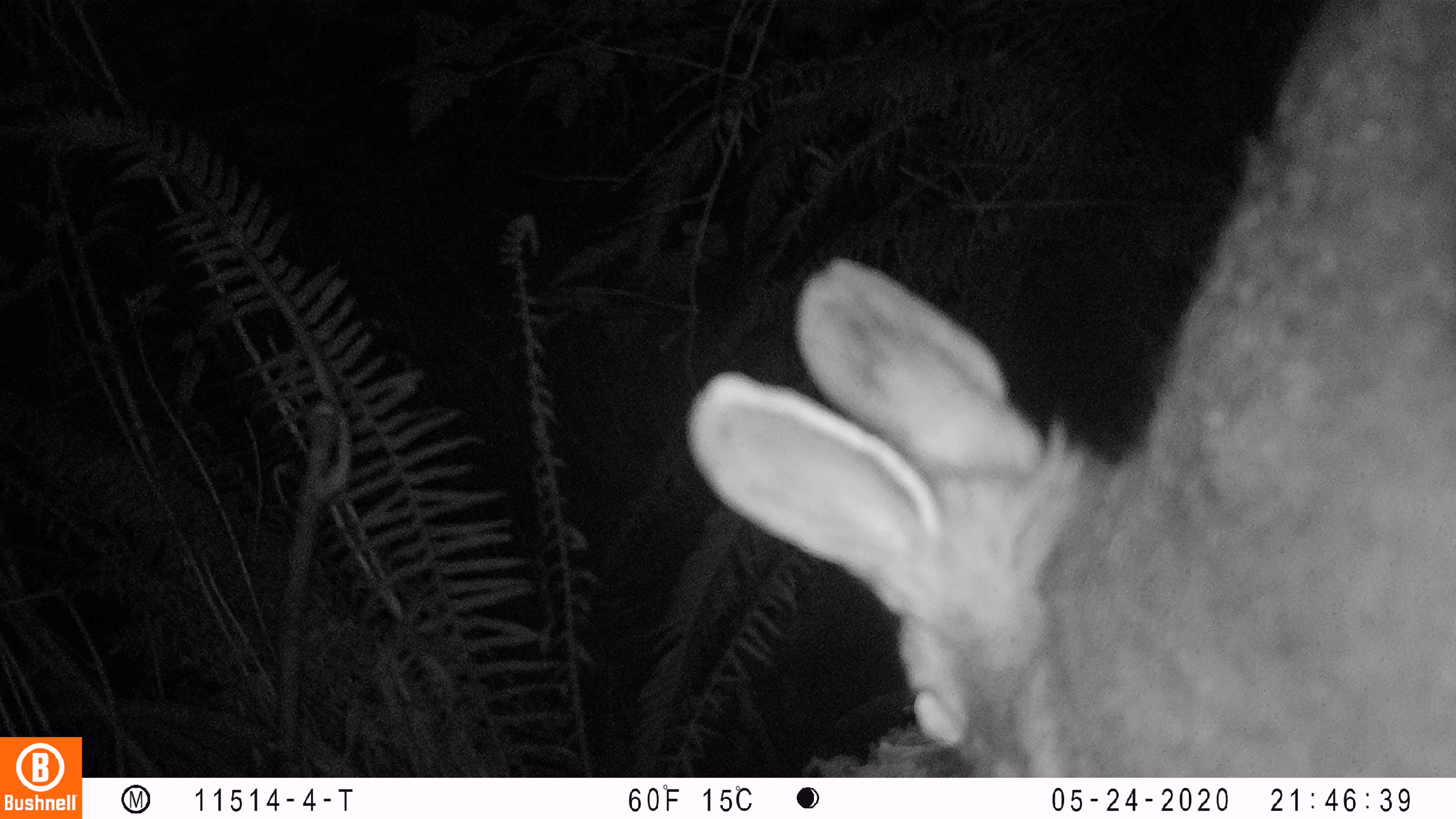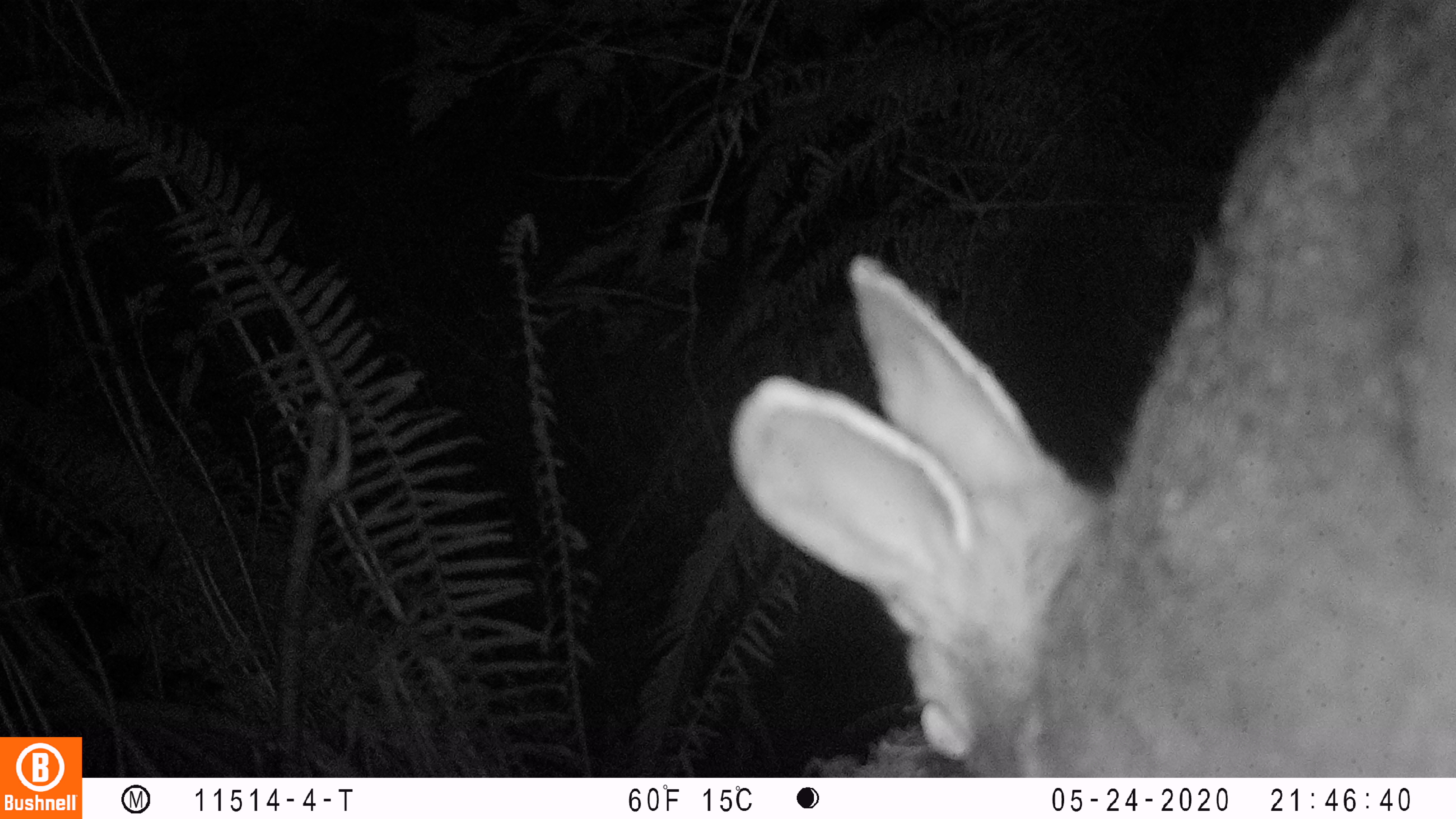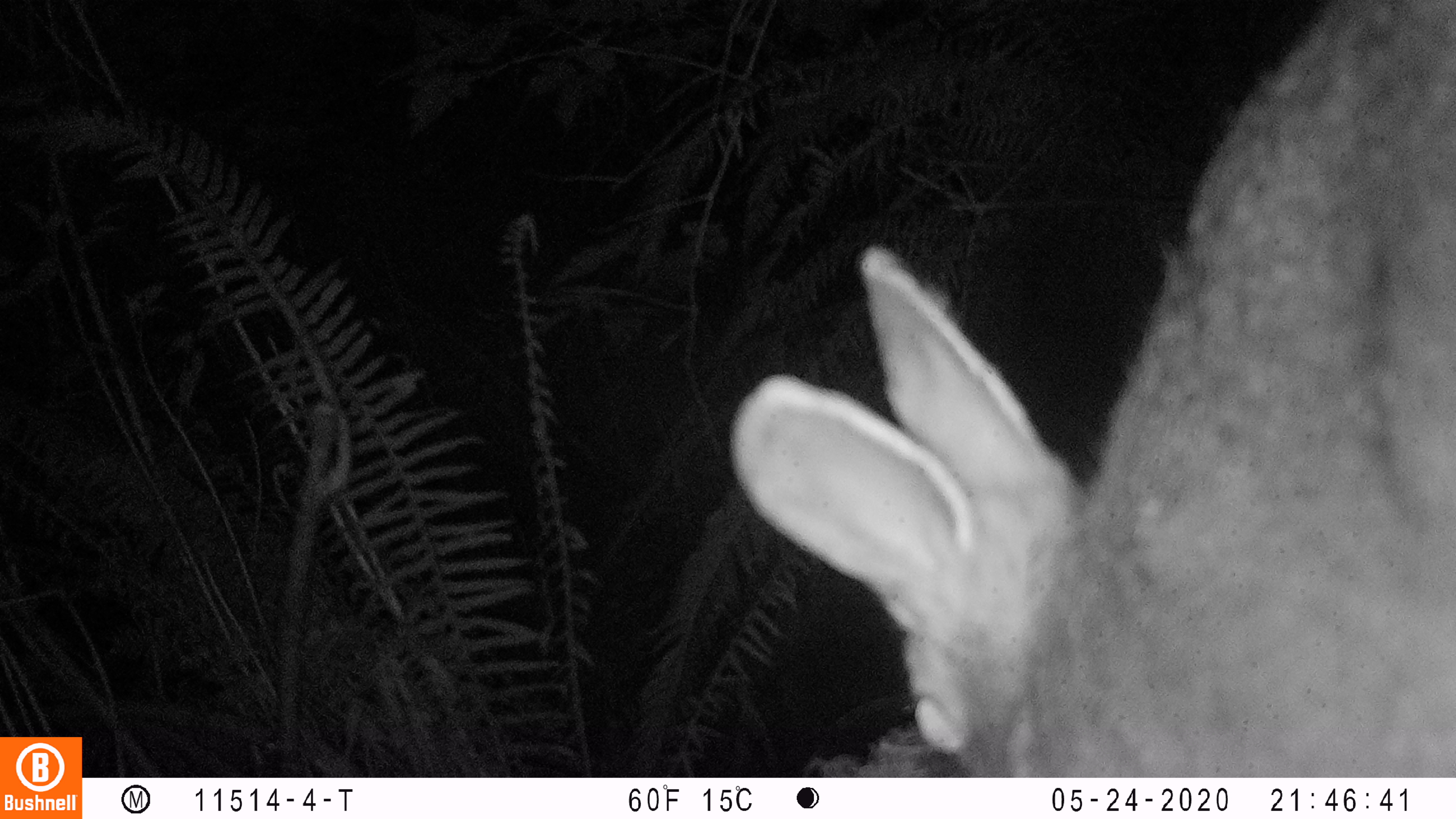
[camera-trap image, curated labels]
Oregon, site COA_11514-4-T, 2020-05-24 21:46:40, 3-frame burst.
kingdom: Animalia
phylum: Chordata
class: Mammalia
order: Lagomorpha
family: Leporidae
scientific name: Leporidae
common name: hares and rabbits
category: leporidae family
Leporidae family (hares and rabbits) (Leporidae).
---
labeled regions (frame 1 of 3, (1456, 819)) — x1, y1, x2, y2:
leporidae family: 680, 2, 1449, 774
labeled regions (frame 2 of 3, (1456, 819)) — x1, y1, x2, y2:
leporidae family: 727, 9, 1450, 774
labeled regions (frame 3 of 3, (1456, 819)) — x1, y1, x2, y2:
leporidae family: 733, 6, 1449, 768